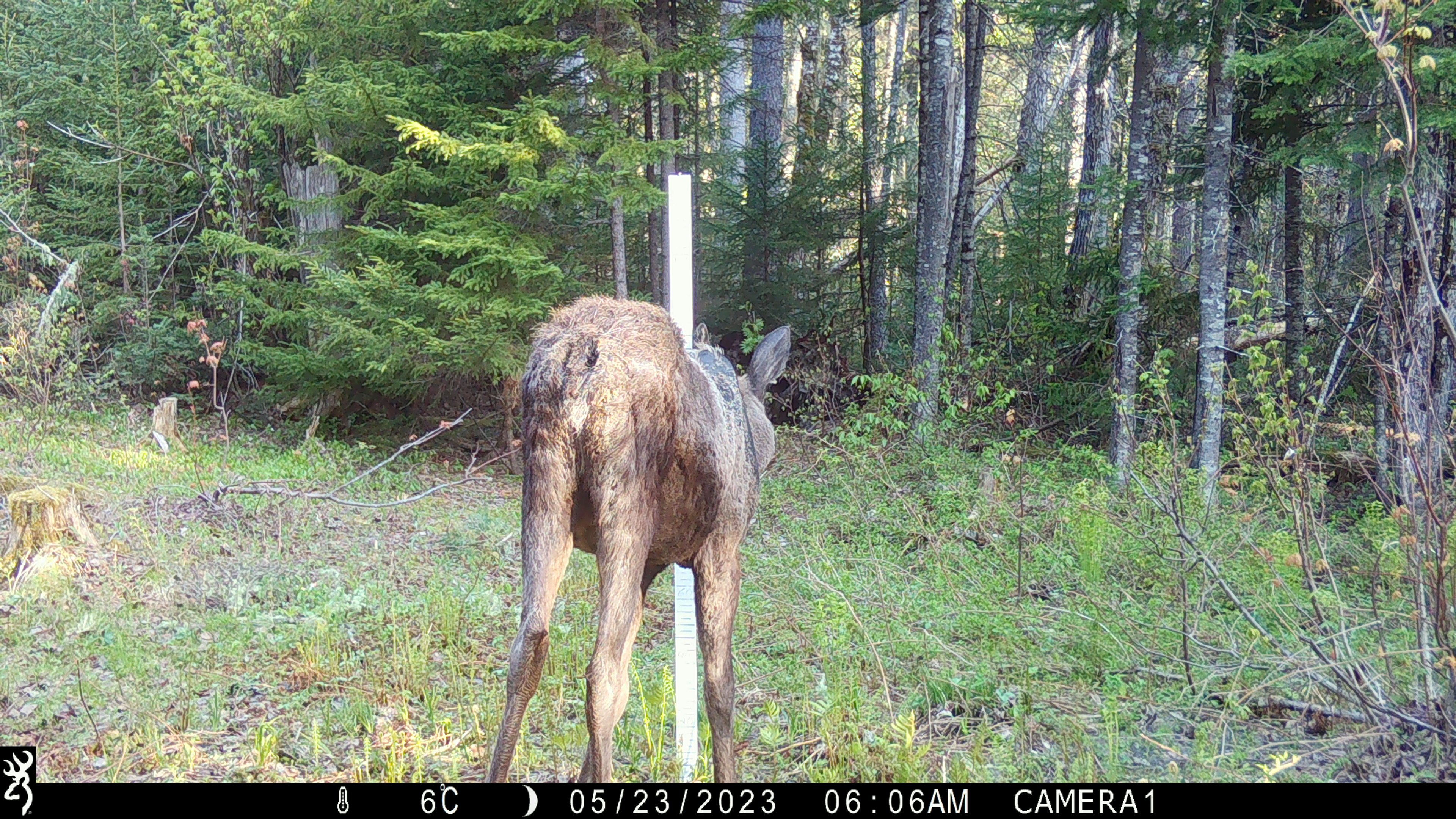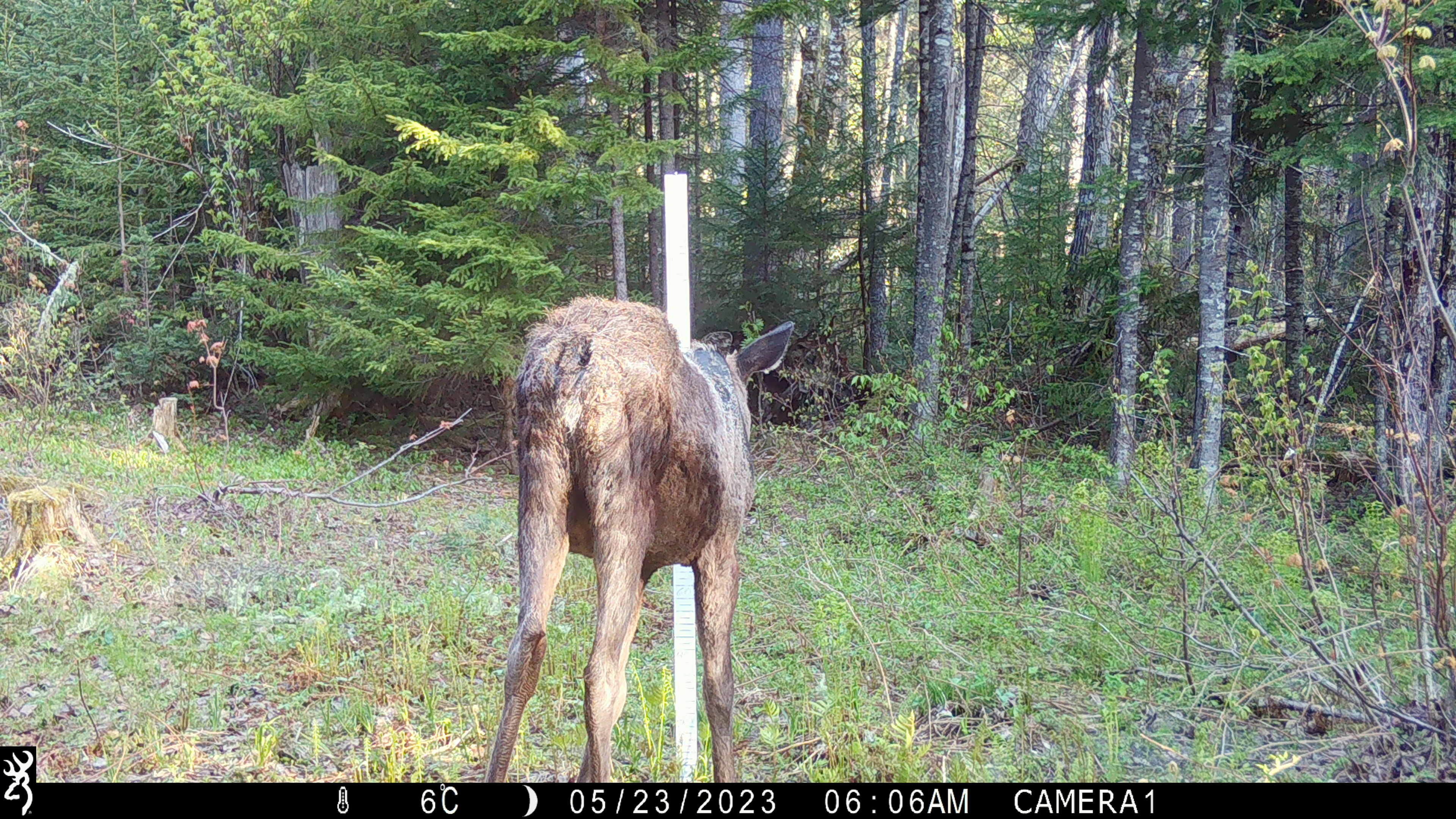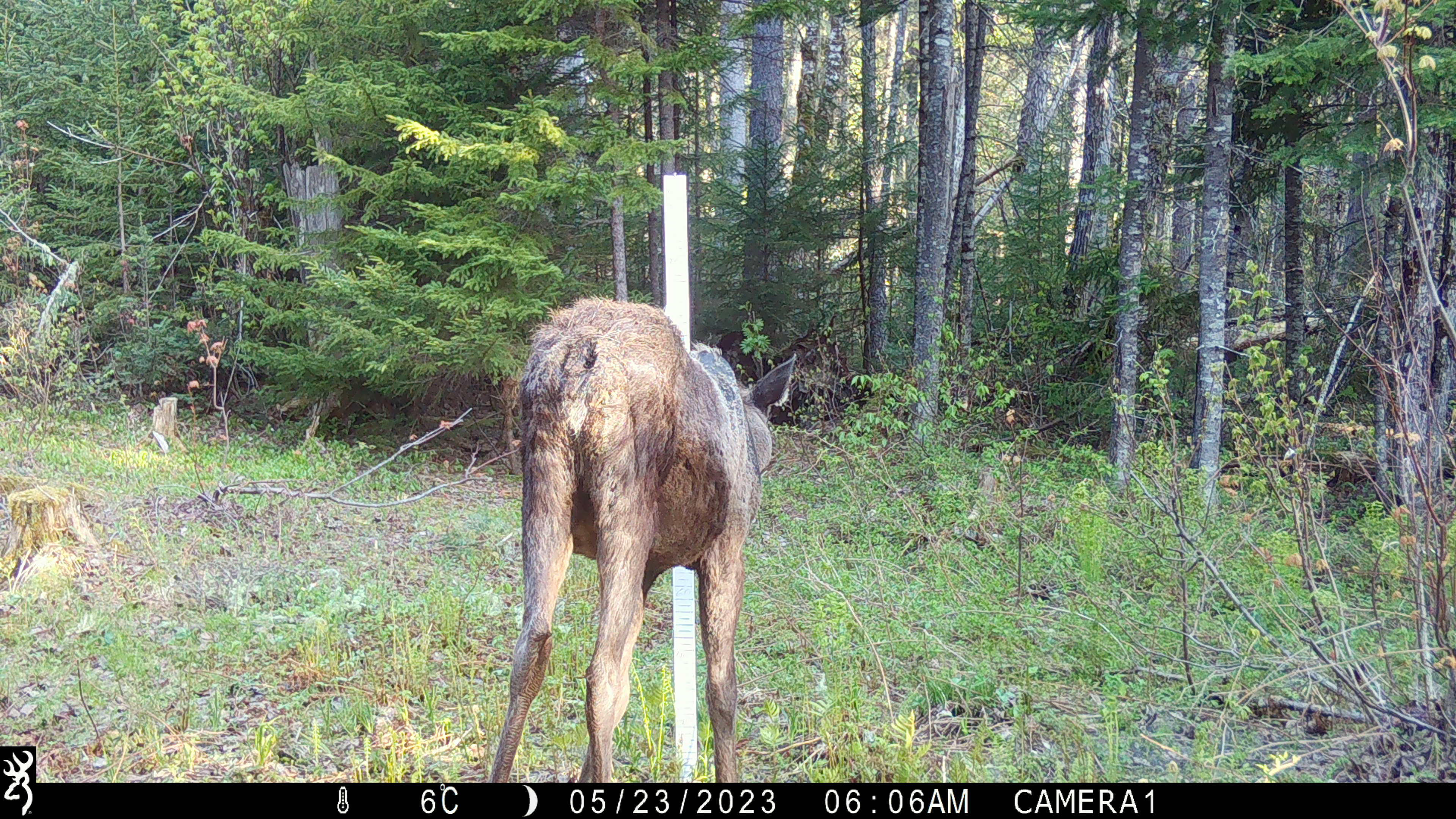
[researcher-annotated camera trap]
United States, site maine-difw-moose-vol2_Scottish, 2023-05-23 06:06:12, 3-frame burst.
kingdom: Animalia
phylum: Chordata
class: Mammalia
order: Artiodactyla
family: Cervidae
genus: Alces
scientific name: Alces alces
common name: moose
Moose (Alces alces).